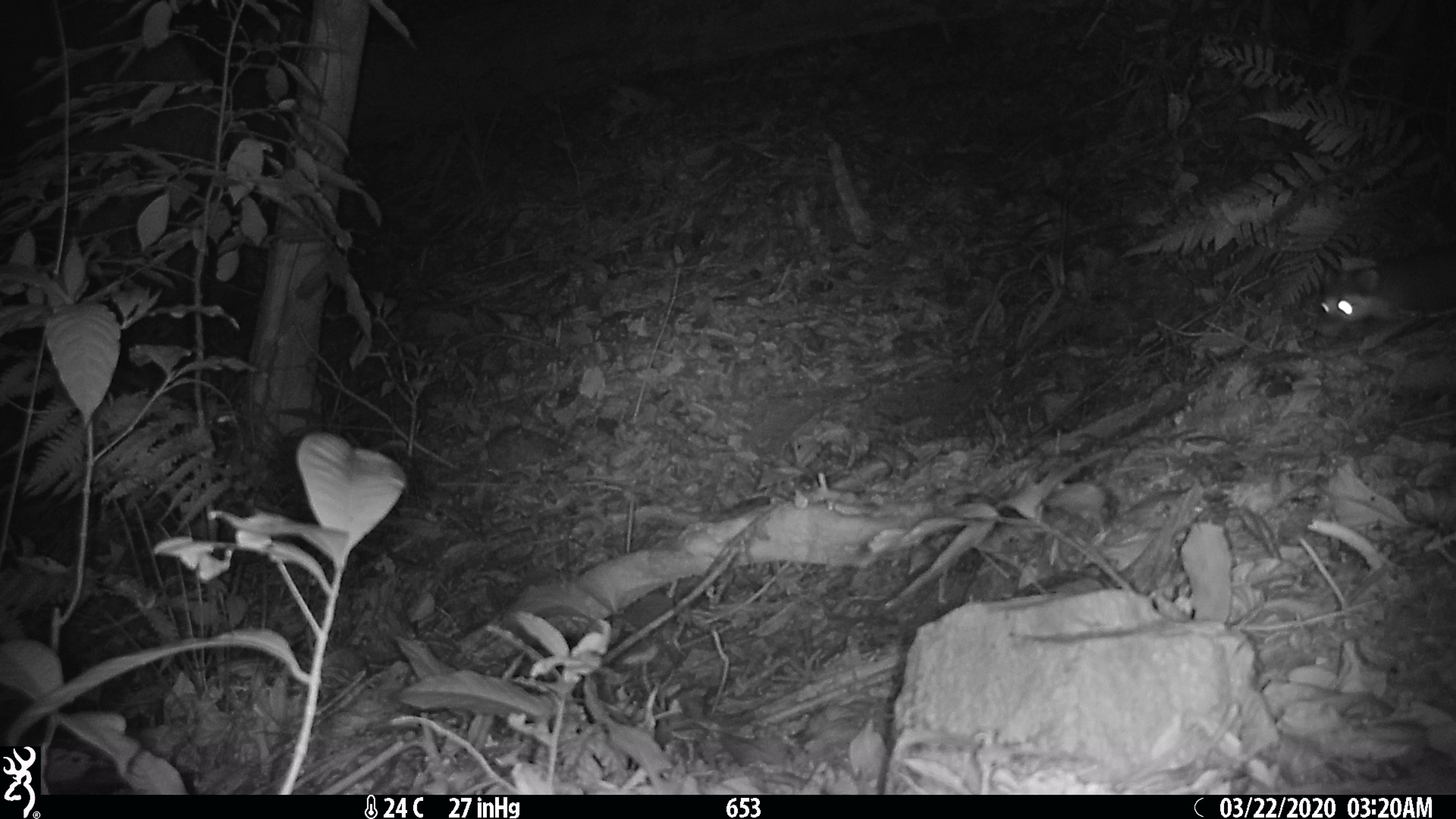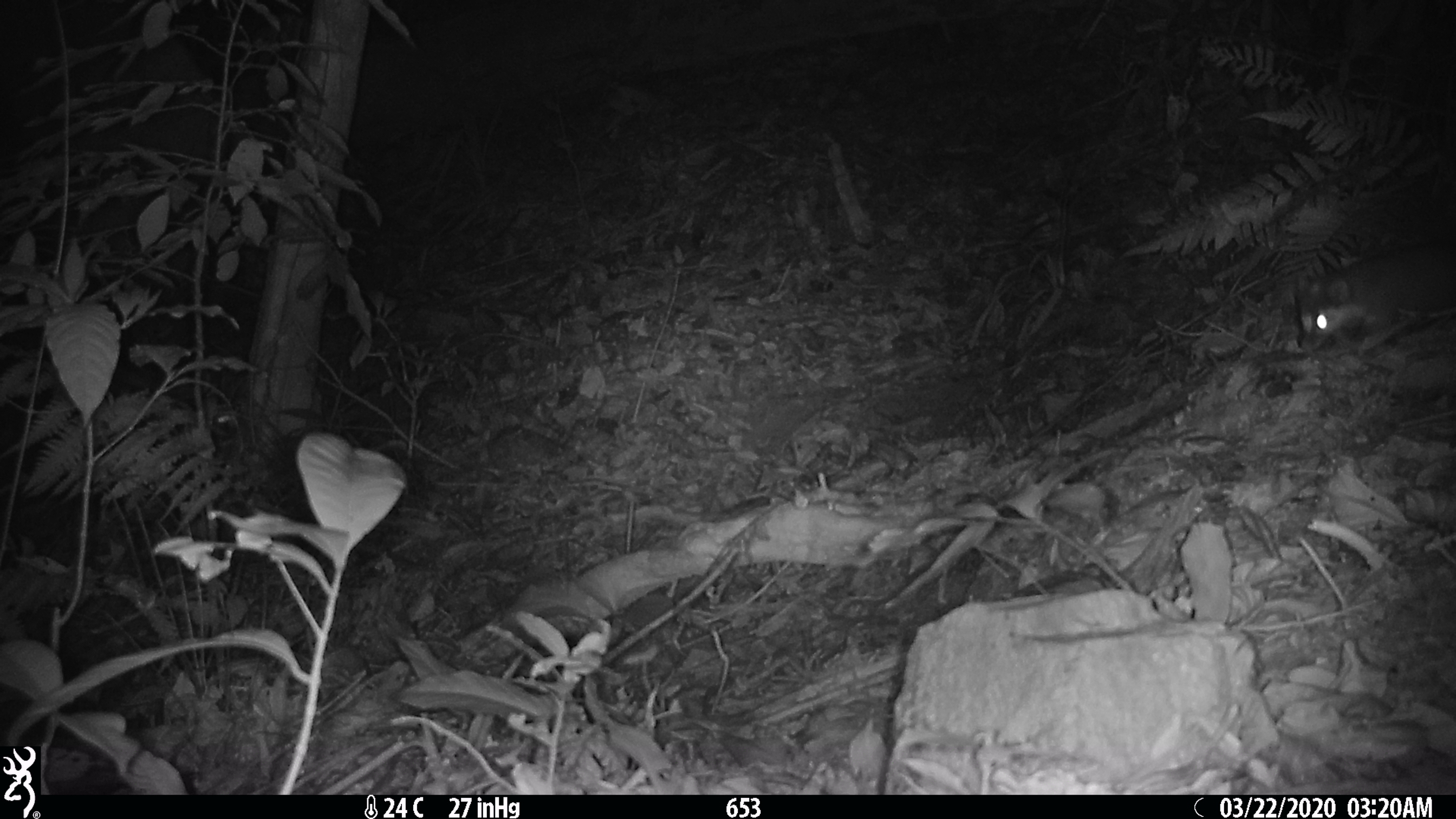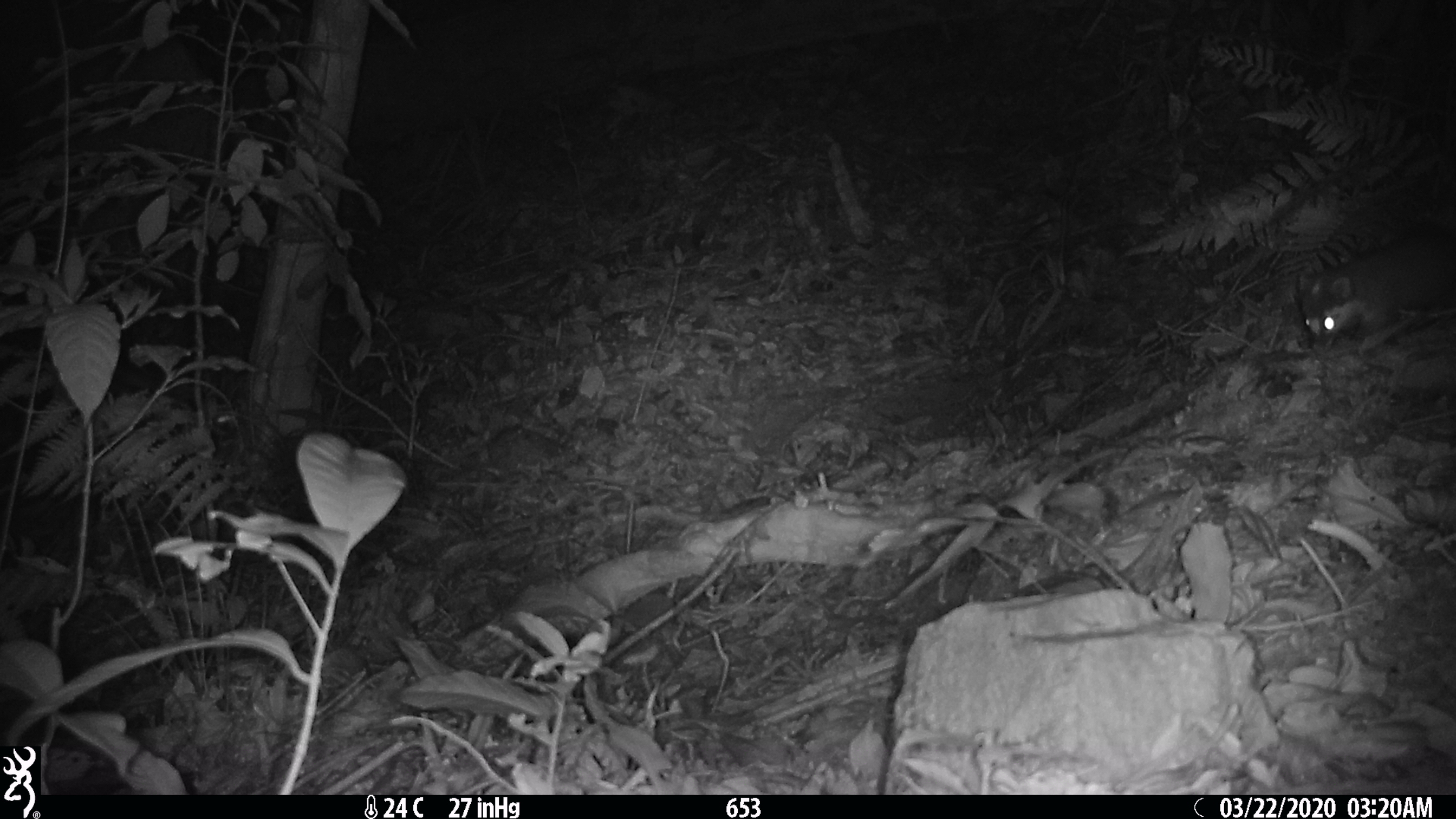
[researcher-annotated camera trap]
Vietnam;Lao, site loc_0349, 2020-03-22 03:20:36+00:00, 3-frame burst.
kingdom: Animalia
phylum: Chordata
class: Mammalia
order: Carnivora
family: Mustelidae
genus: Melogale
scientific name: Melogale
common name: ferret badger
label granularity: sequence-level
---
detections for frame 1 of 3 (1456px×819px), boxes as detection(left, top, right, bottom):
ferret badger: detection(1311, 240, 1456, 354)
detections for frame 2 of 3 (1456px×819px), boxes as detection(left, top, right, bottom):
ferret badger: detection(1295, 239, 1455, 348)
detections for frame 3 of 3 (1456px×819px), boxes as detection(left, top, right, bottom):
ferret badger: detection(1299, 226, 1454, 357)